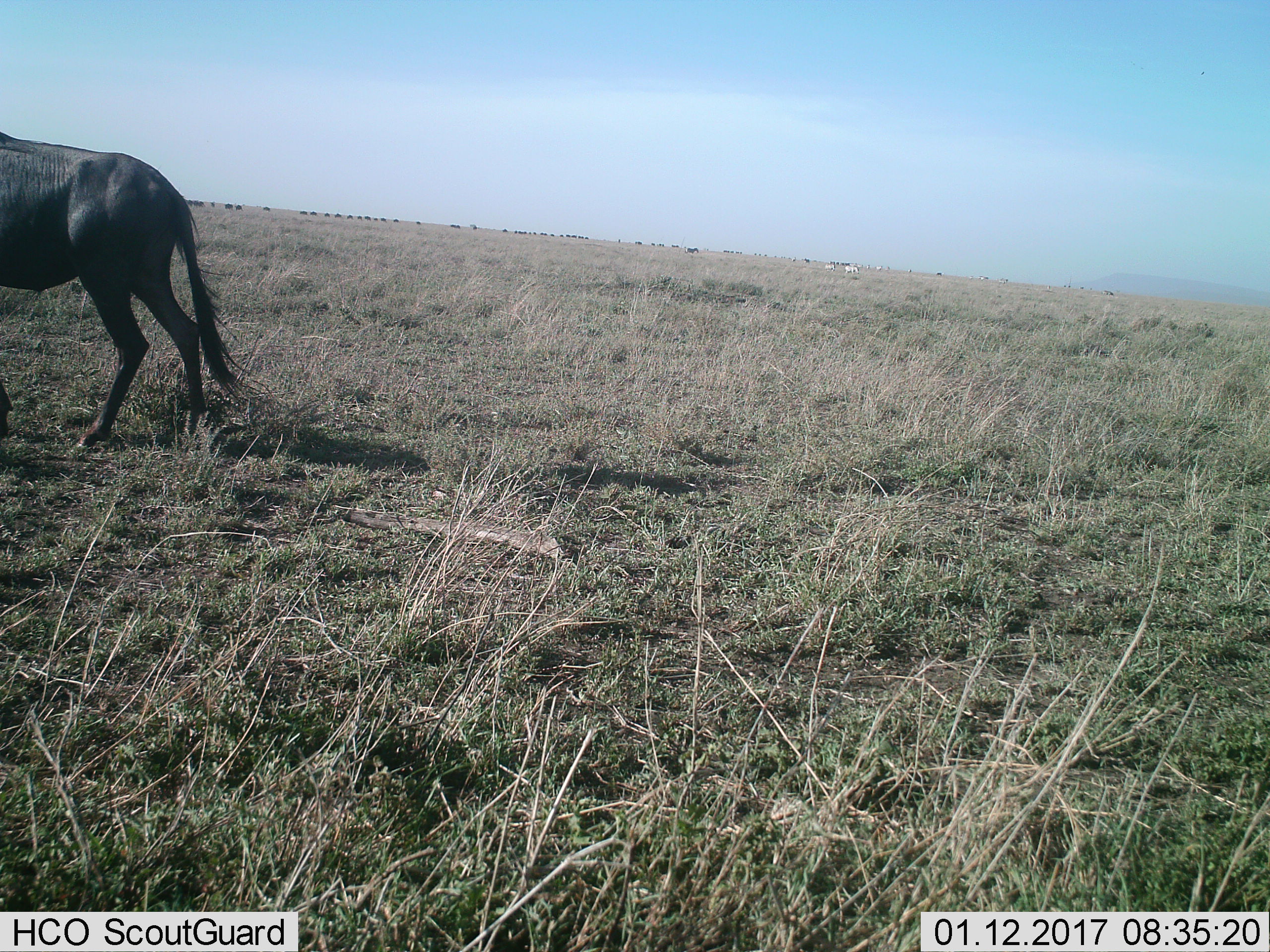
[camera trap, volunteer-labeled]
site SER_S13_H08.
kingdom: Animalia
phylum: Chordata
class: Mammalia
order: Artiodactyla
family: Bovidae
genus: Connochaetes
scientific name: Connochaetes taurinus taurinus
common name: blue wildebeest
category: wildebeestblue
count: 11-50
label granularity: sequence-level